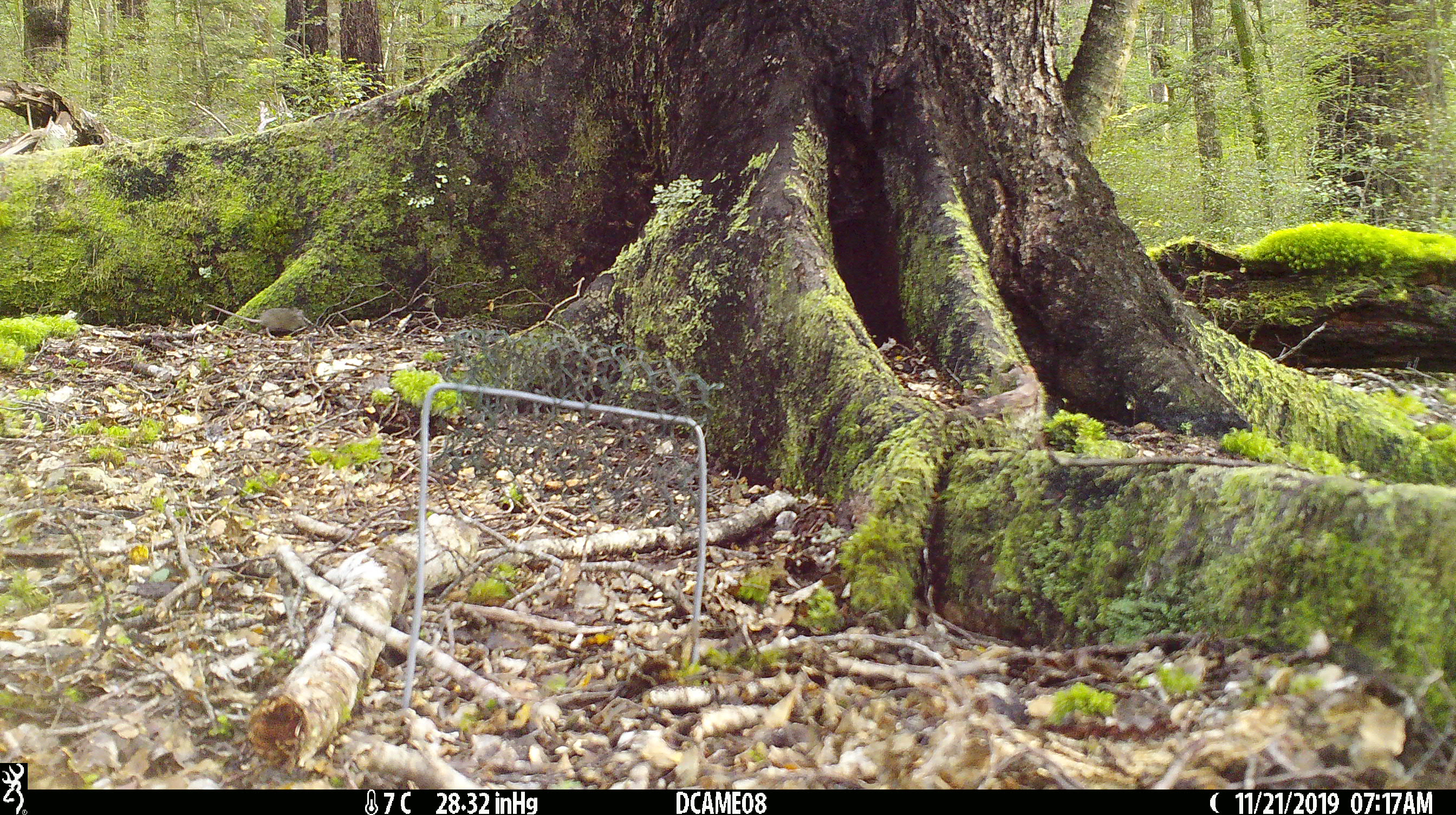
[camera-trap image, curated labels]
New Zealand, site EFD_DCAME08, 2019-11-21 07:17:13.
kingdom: Animalia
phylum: Chordata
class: Mammalia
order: Rodentia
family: Muridae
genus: Mus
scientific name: Mus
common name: mouse